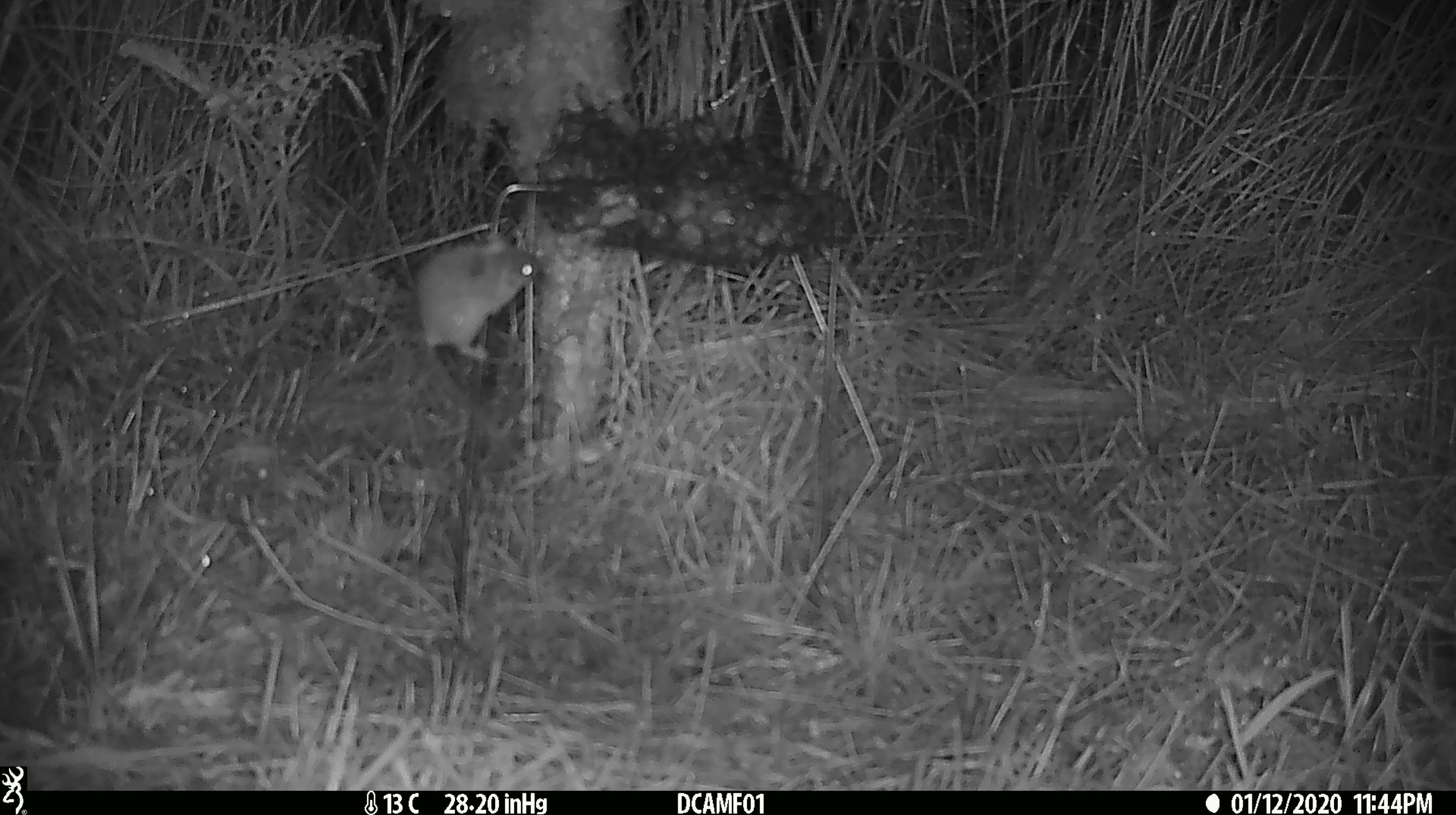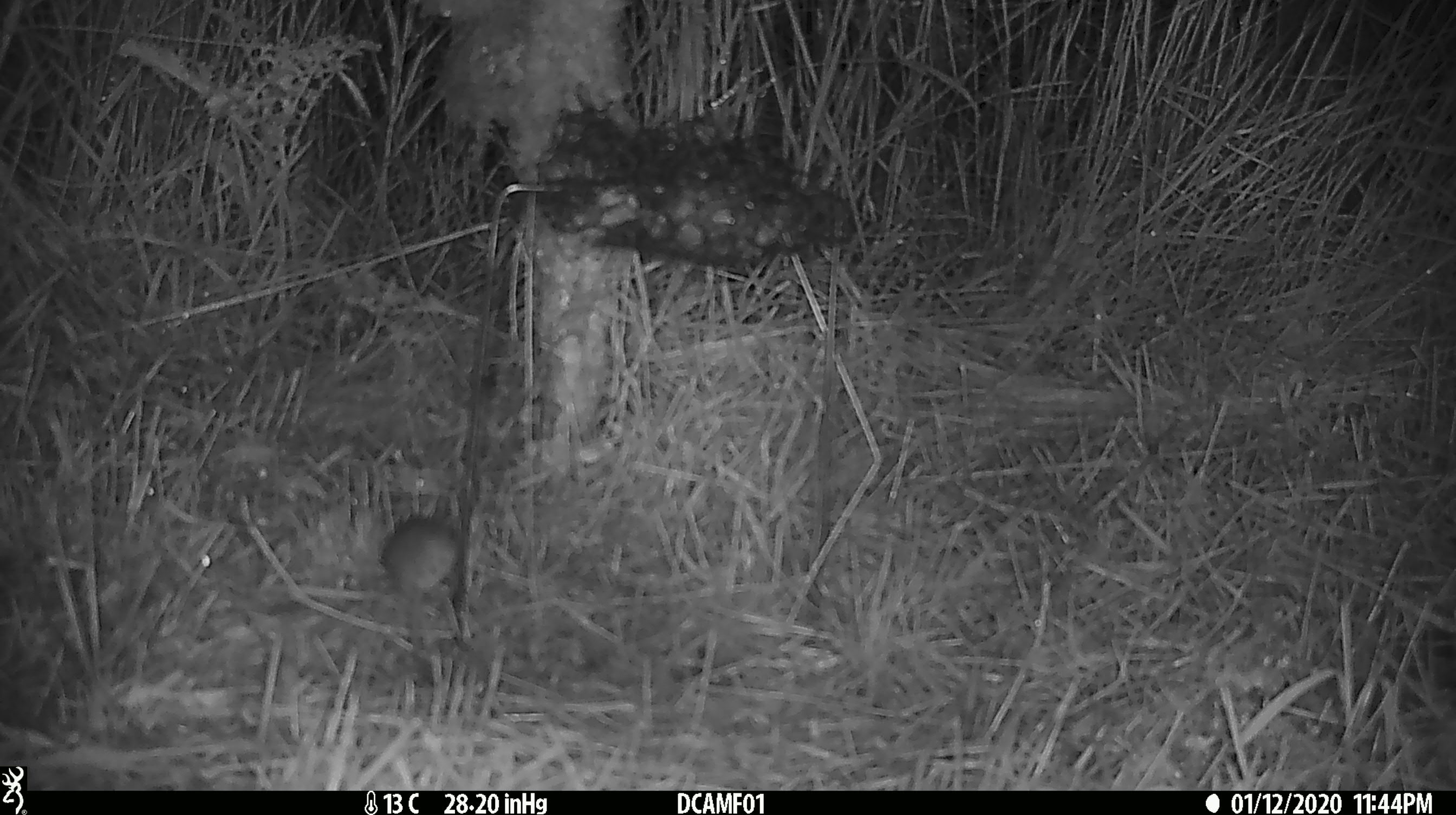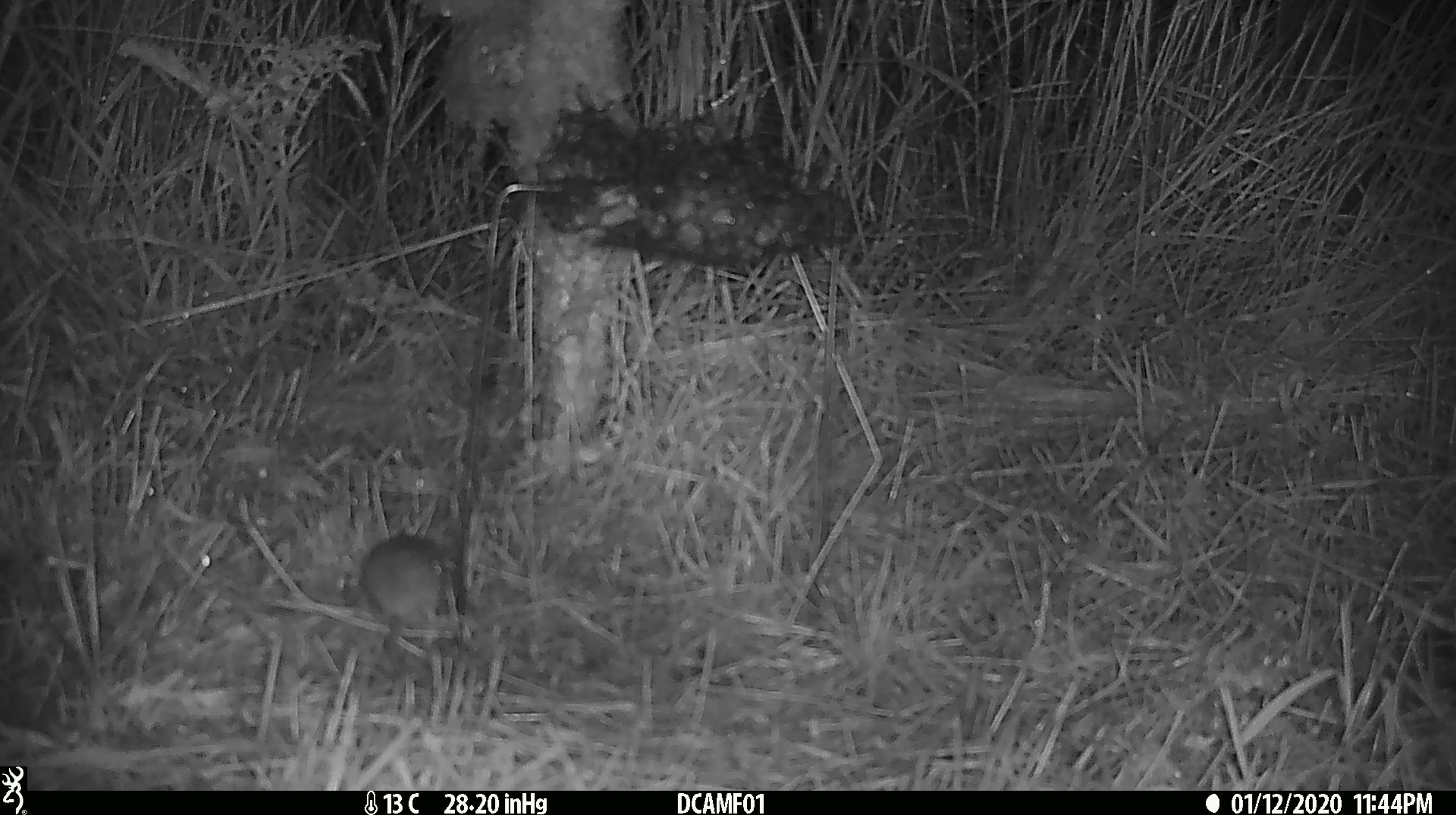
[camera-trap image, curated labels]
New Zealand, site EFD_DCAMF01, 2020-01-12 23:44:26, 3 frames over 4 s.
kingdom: Animalia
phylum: Chordata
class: Mammalia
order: Rodentia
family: Muridae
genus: Mus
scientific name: Mus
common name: mouse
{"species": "mouse (Mus)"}